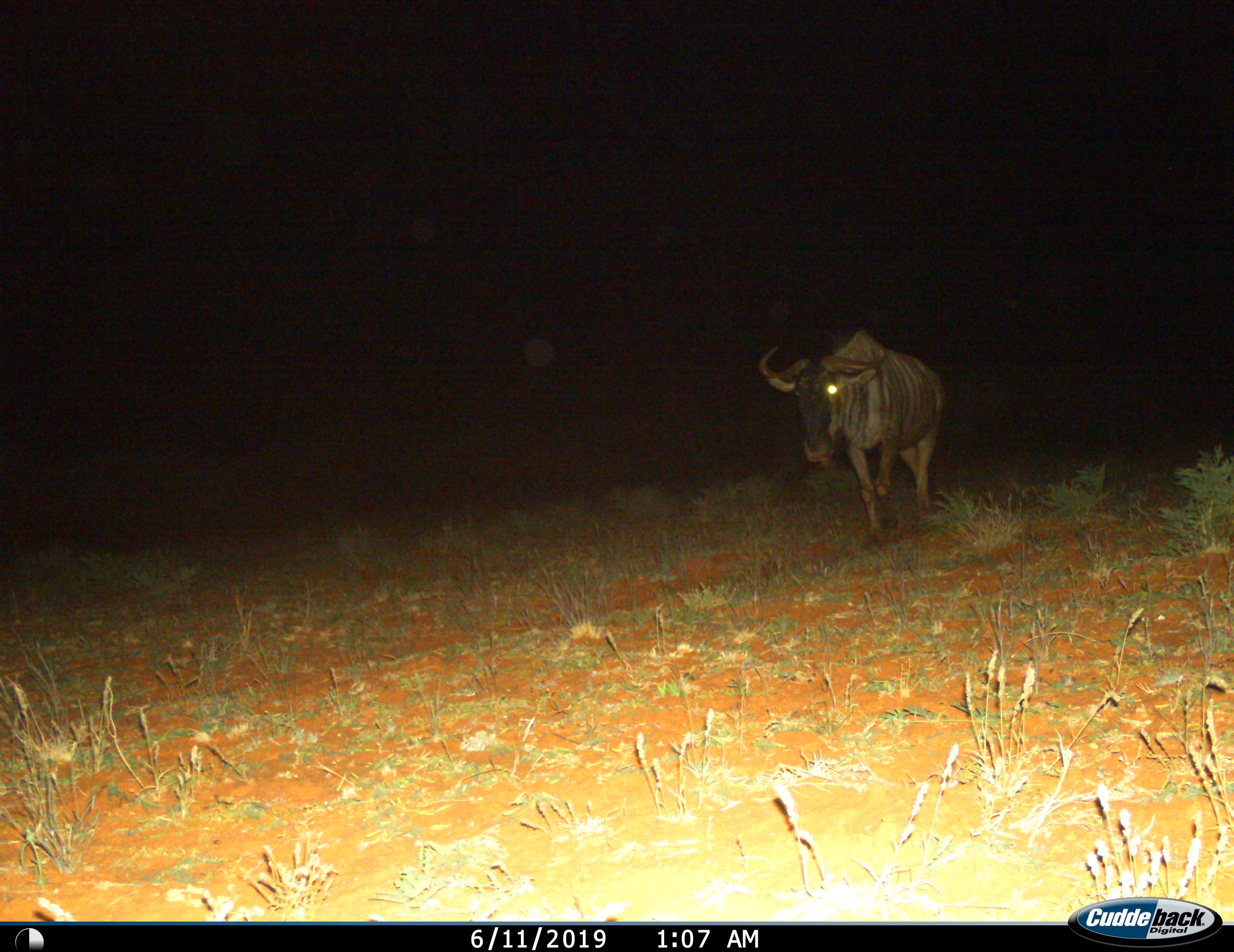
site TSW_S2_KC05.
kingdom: Animalia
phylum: Chordata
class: Mammalia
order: Artiodactyla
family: Bovidae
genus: Connochaetes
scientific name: Connochaetes taurinus taurinus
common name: blue wildebeest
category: wildebeestblue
Wildebeestblue (blue wildebeest) (Connochaetes taurinus taurinus), count 1. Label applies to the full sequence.